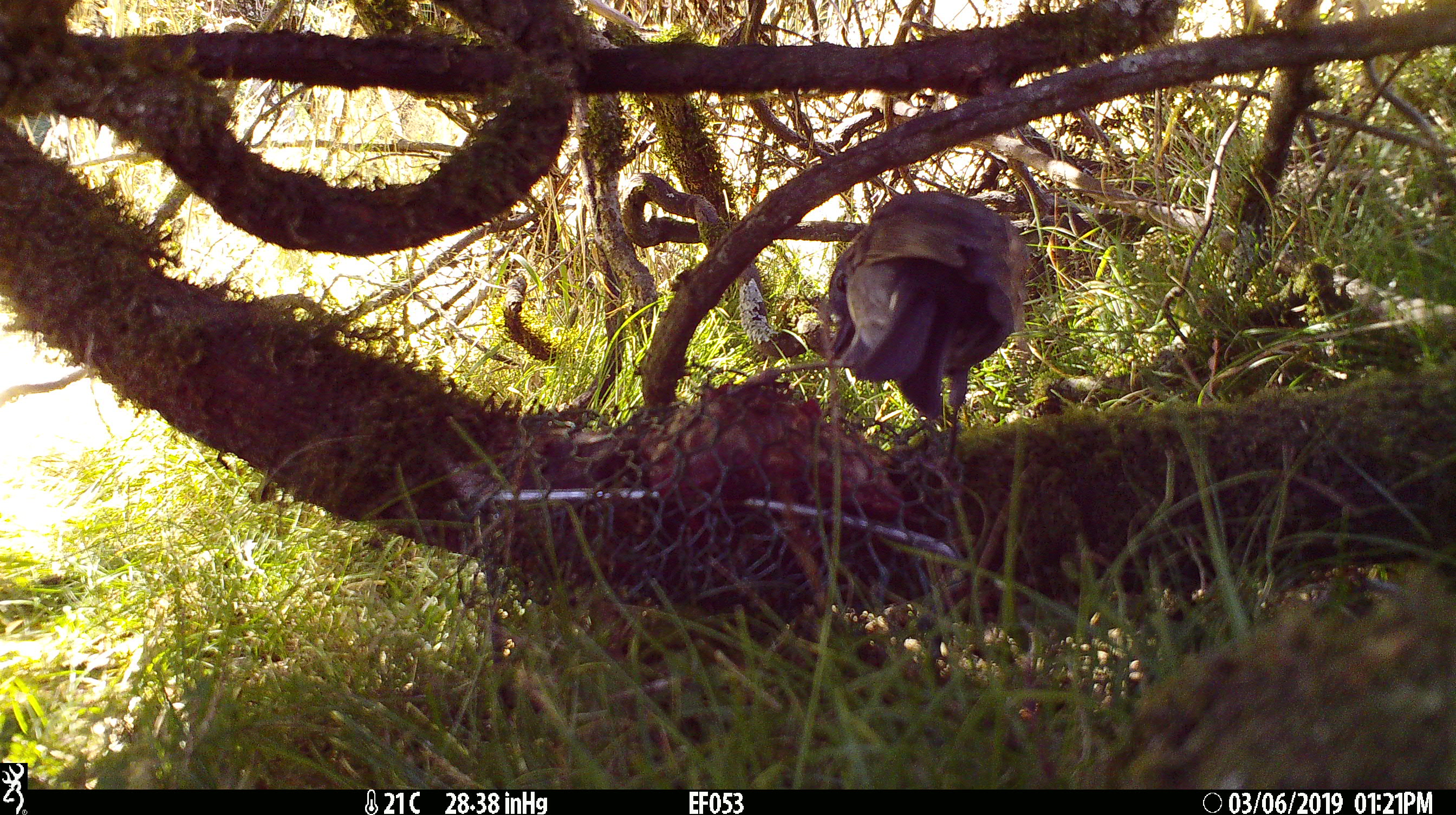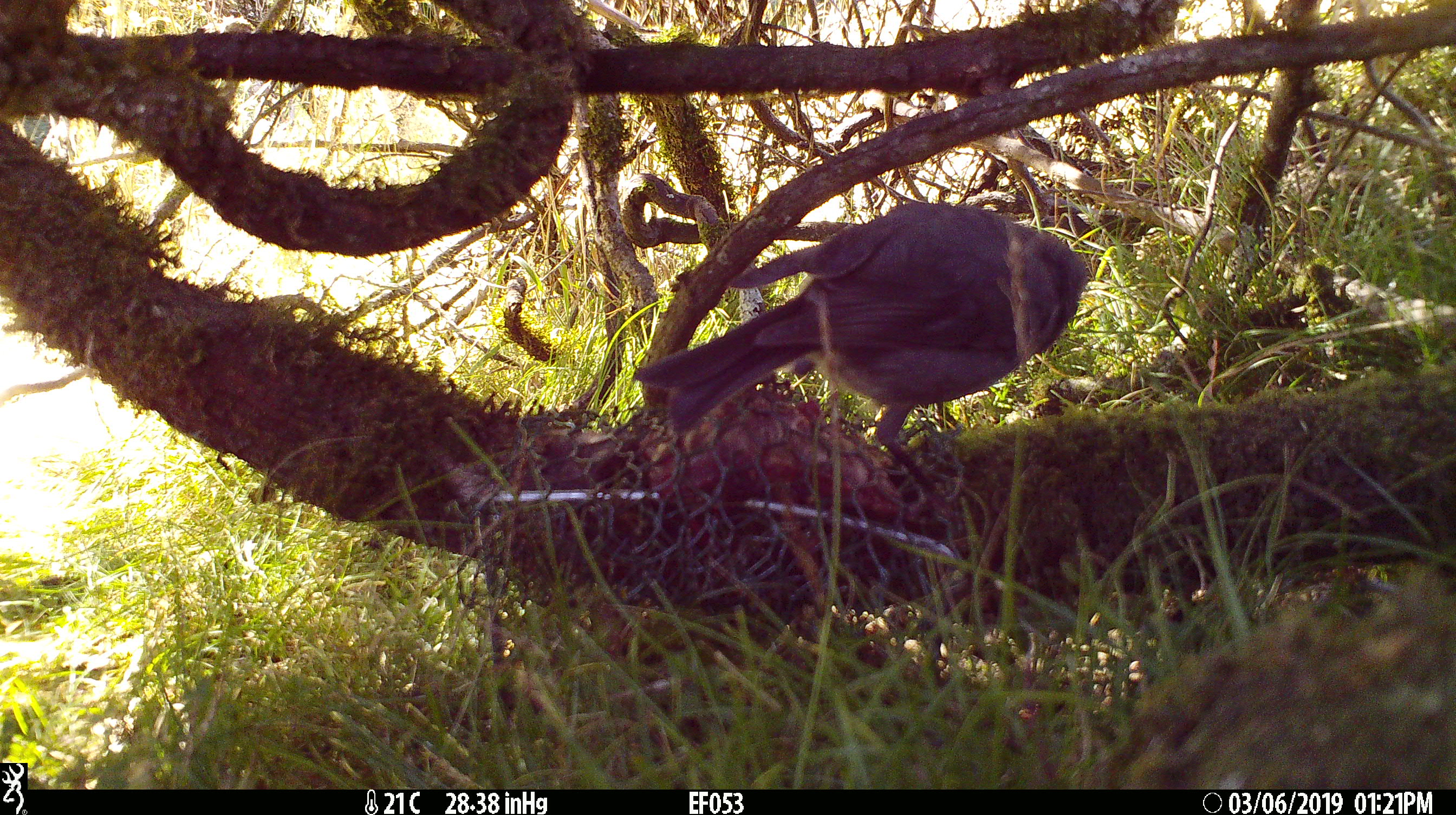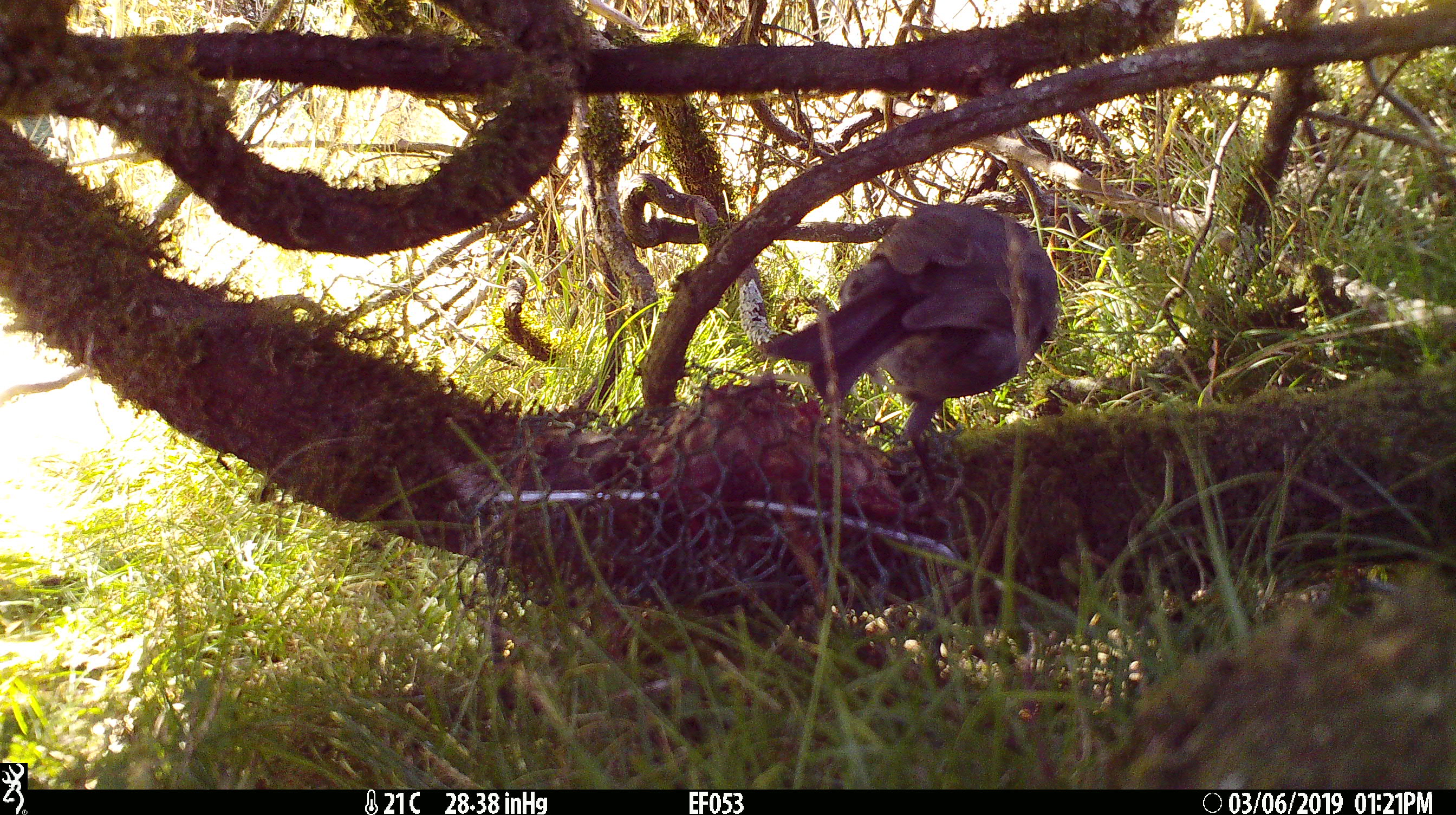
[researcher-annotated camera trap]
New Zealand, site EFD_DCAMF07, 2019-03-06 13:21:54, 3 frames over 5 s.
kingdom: Animalia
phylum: Chordata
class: Aves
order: Passeriformes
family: Petroicidae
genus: Petroica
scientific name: Petroica australis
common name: new zealand robin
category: robin